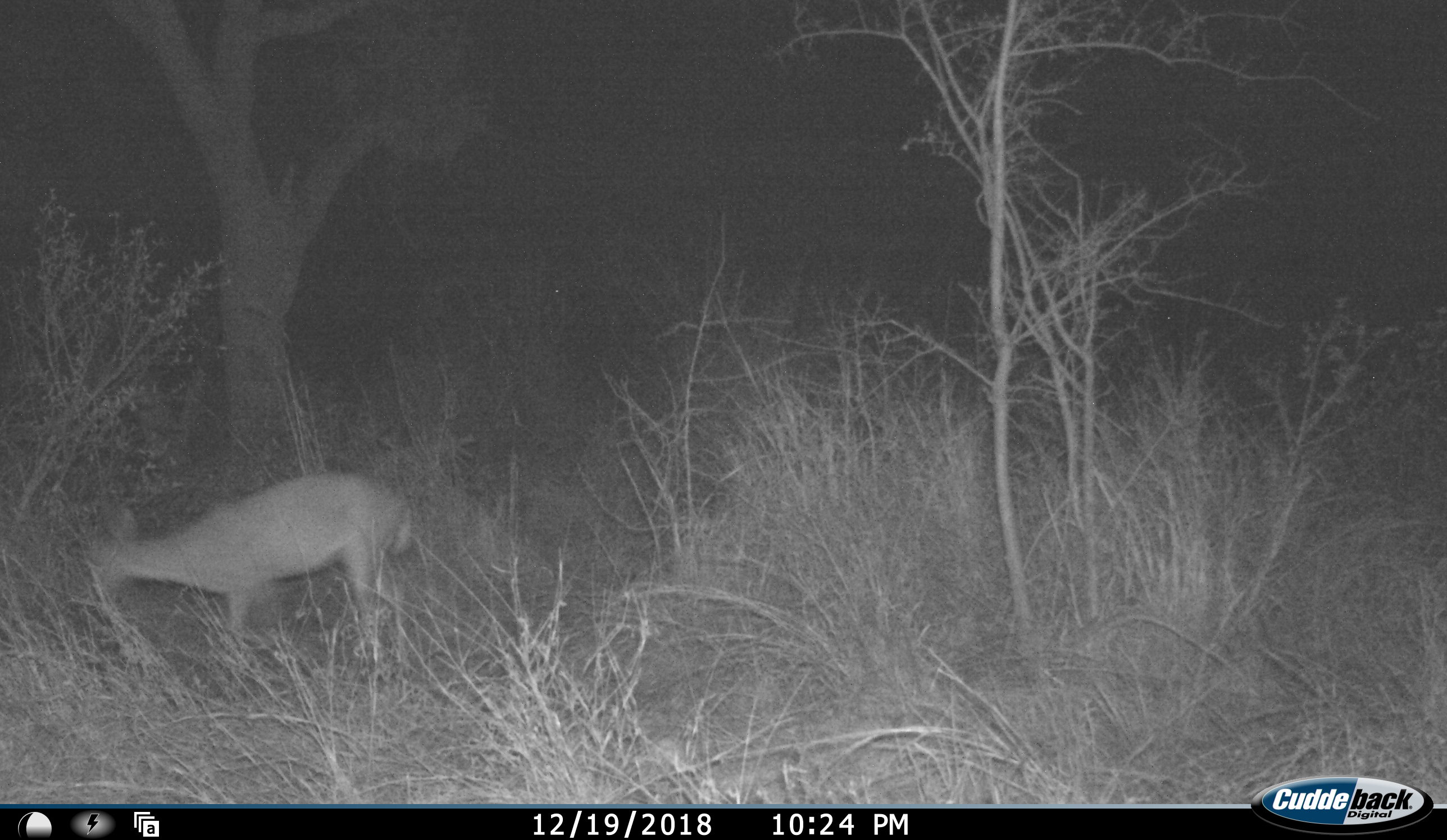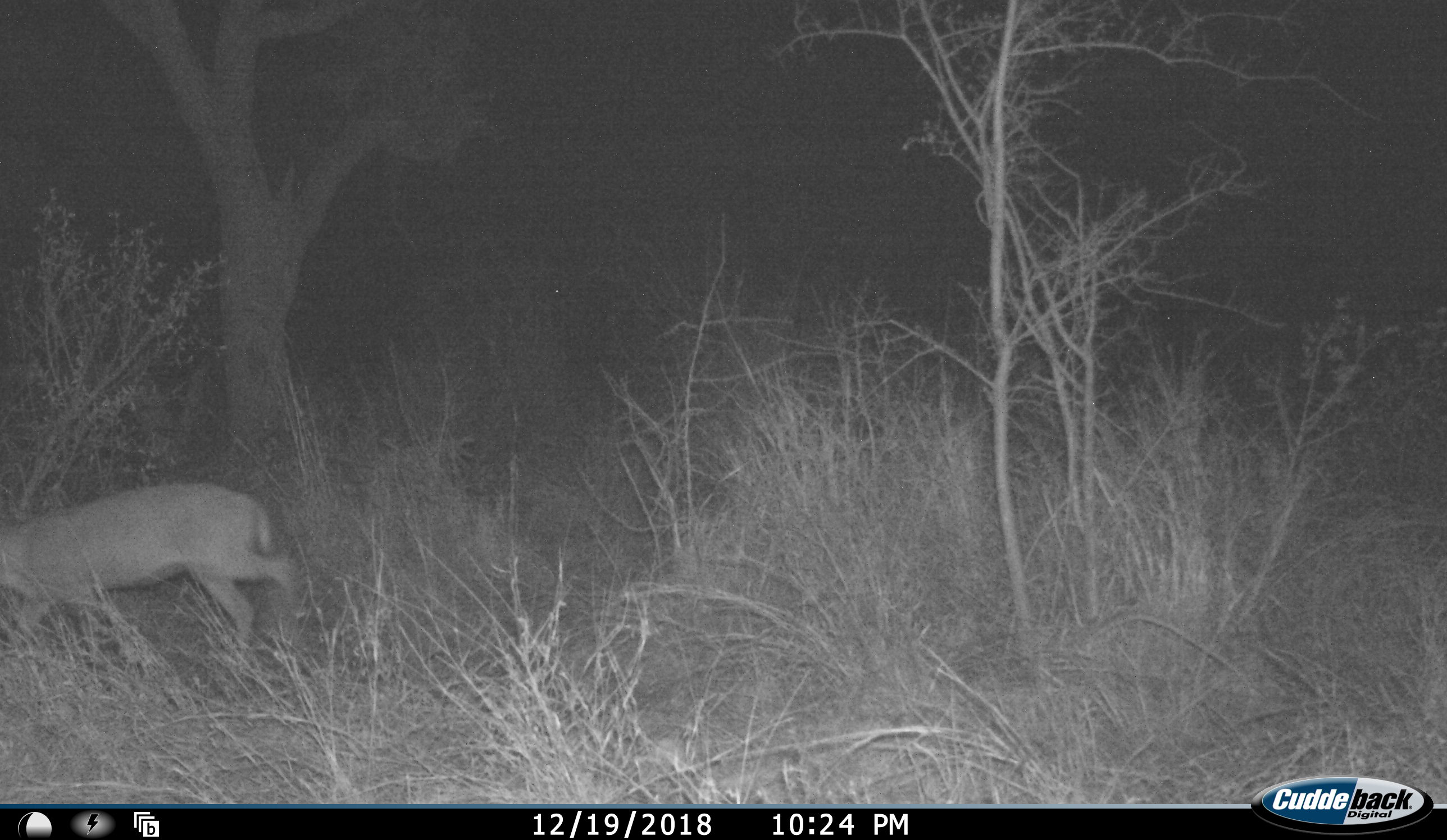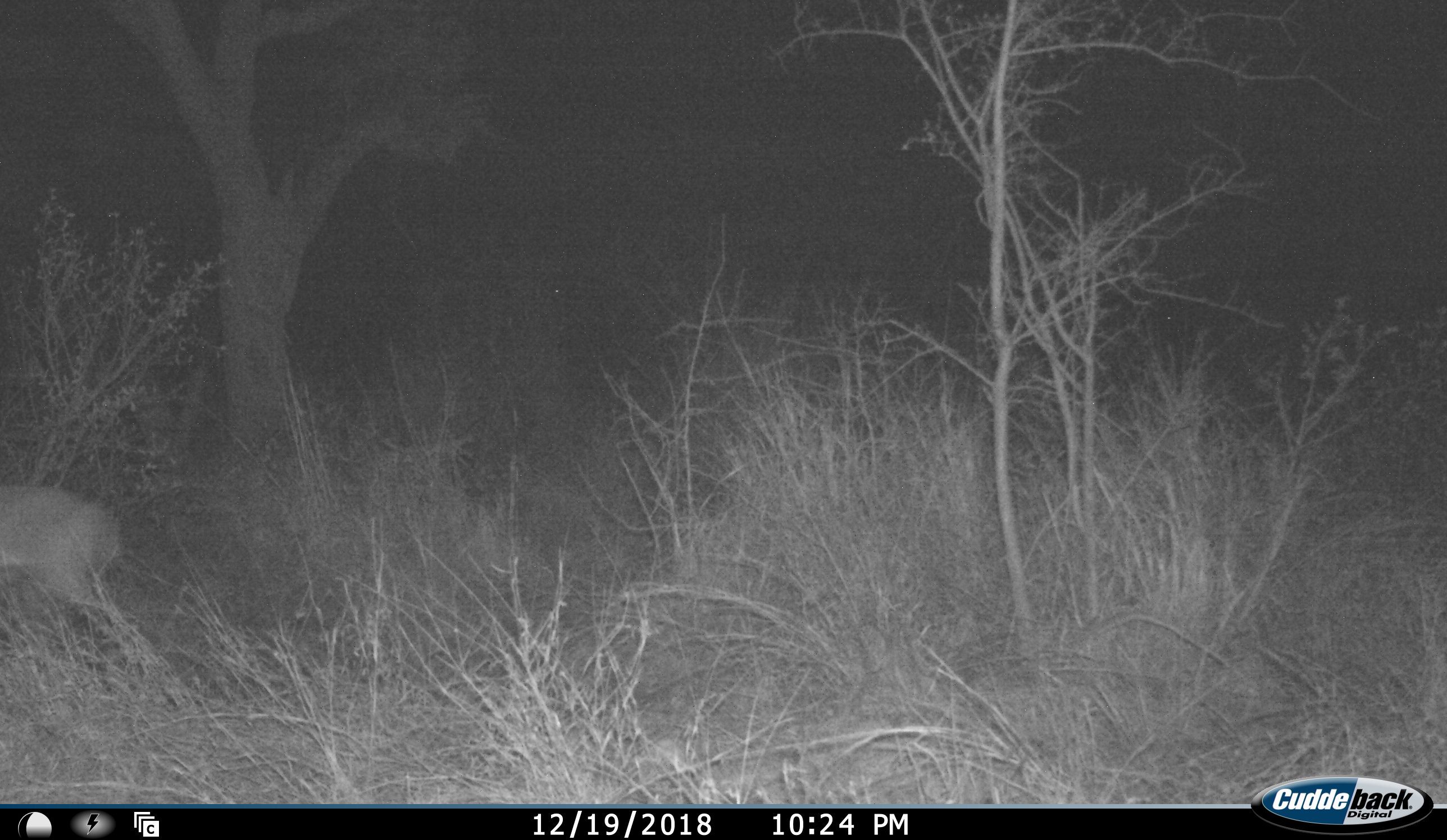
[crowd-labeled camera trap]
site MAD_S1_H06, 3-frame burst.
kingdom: Animalia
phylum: Chordata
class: Mammalia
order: Artiodactyla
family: Bovidae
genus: Raphicerus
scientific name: Raphicerus campestris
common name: steenbok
Steenbok (Raphicerus campestris), count 1. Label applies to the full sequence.